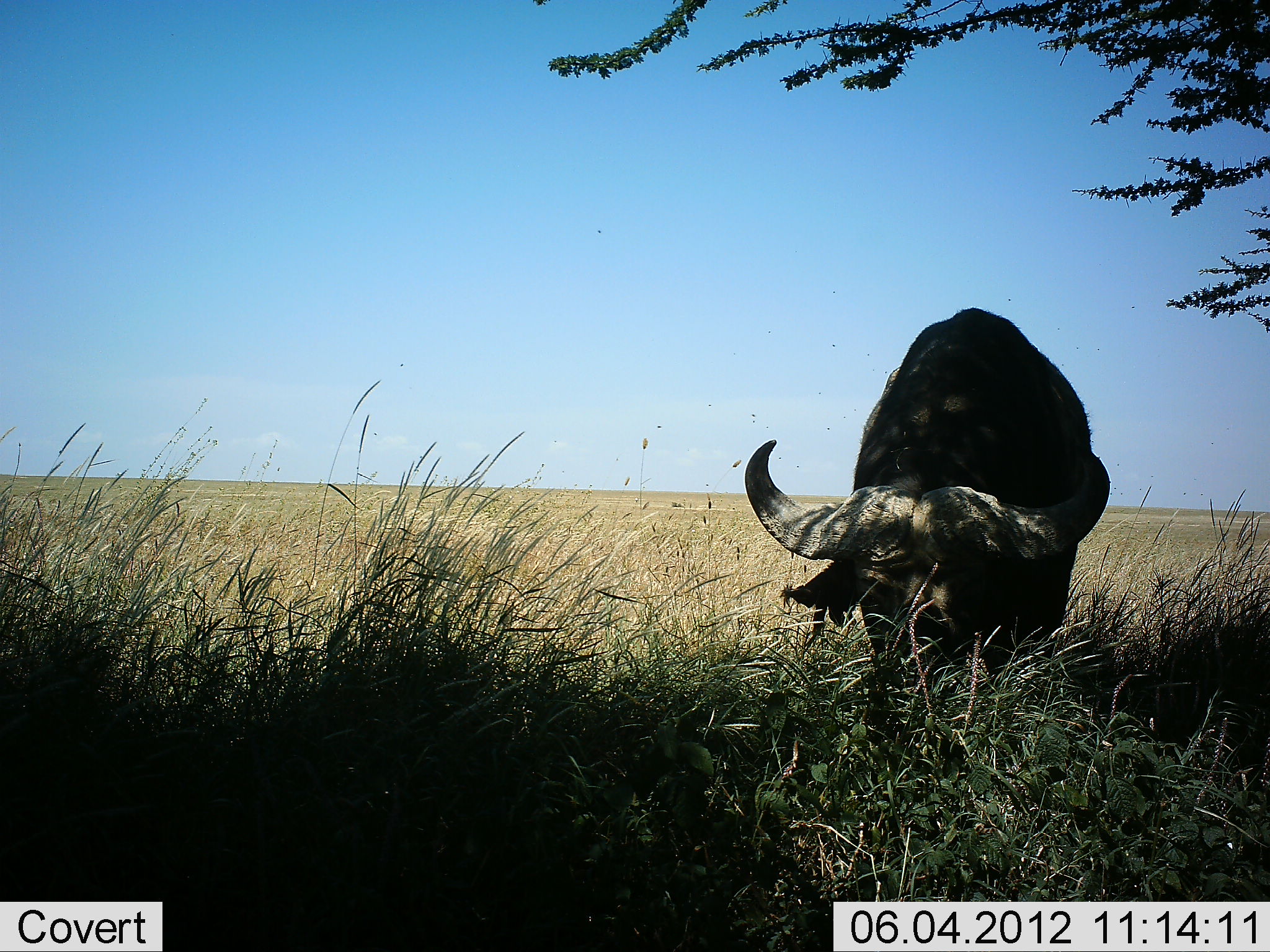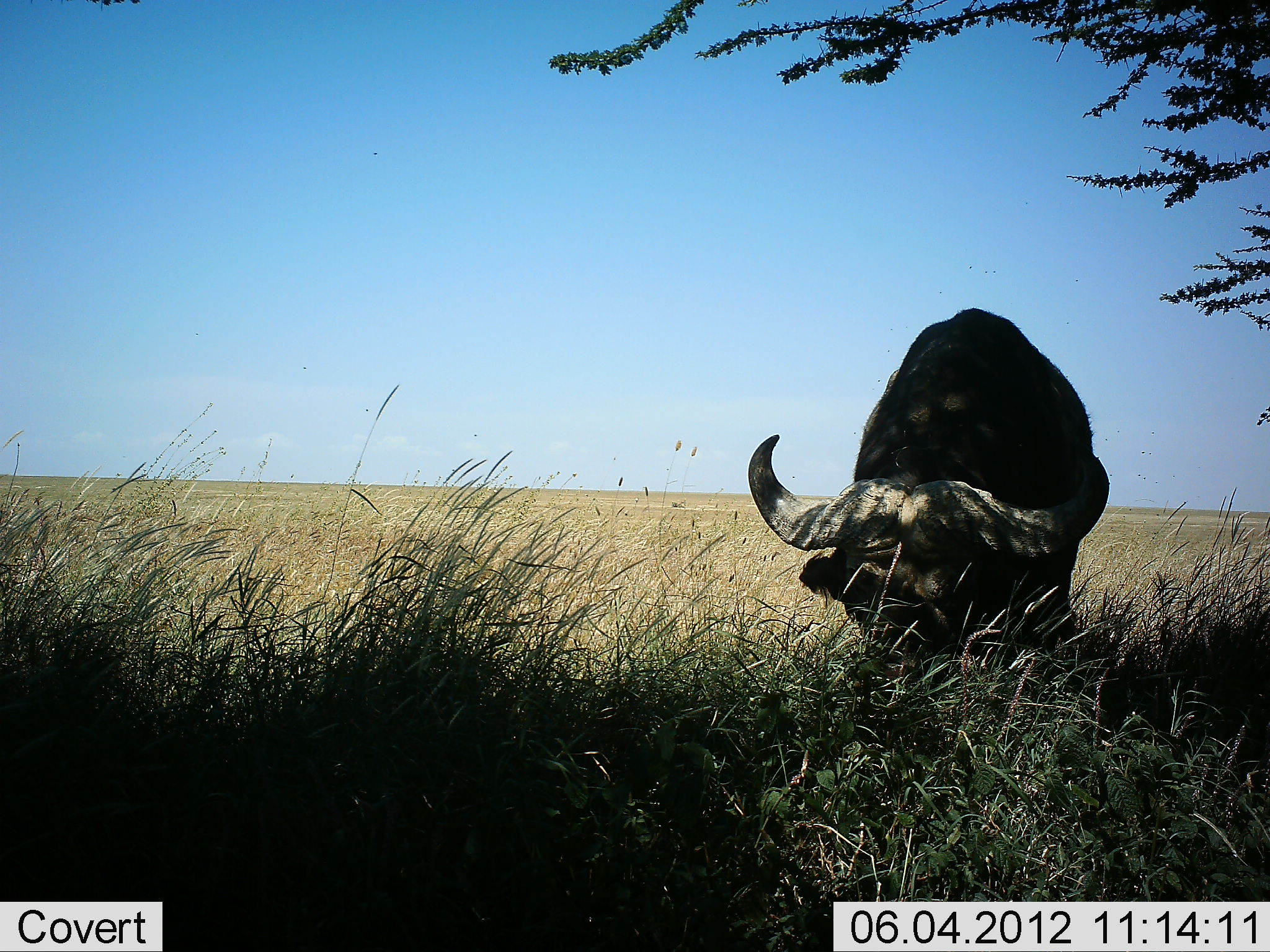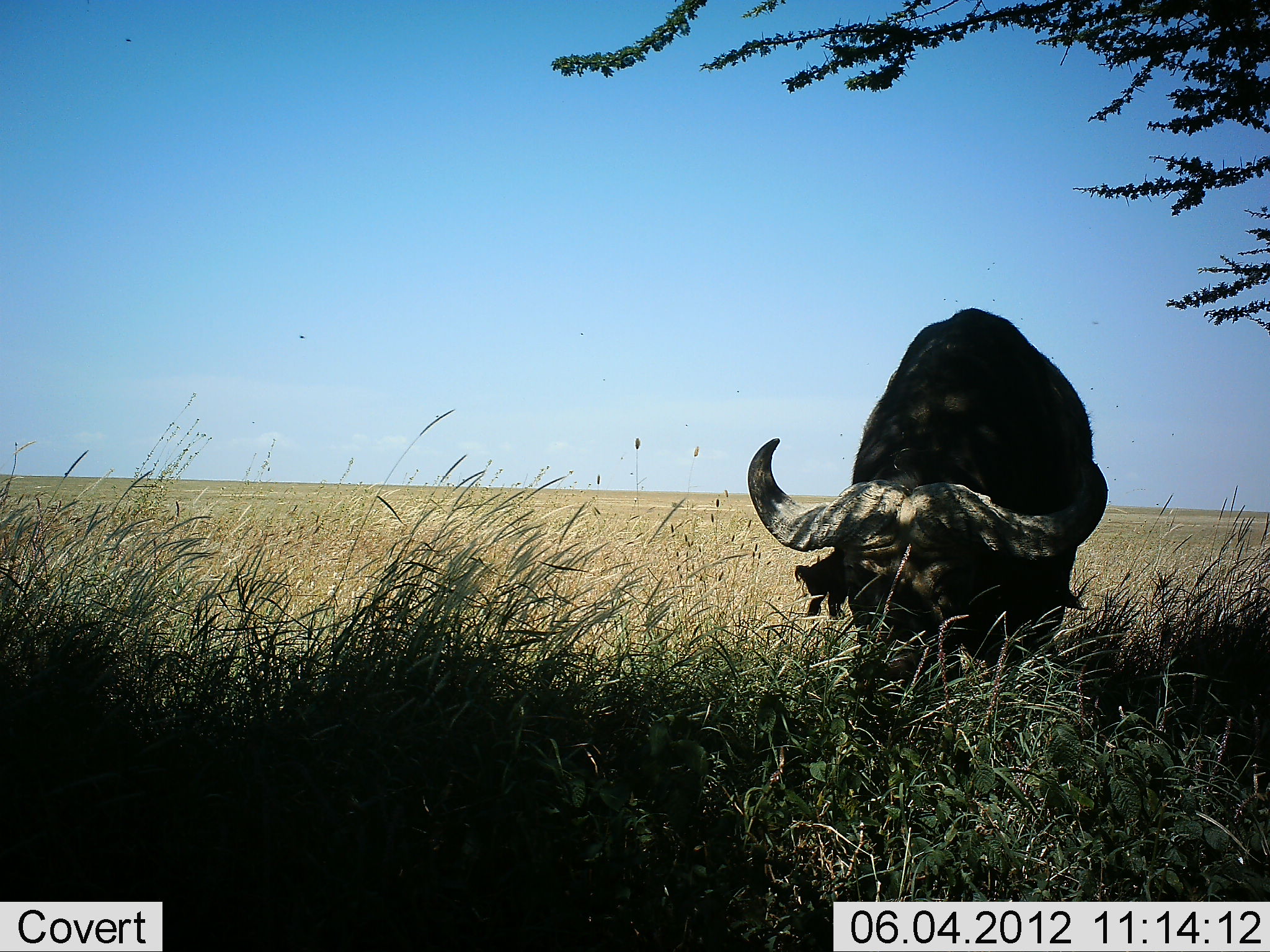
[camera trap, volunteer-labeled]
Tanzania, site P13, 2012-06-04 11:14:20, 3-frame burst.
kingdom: Animalia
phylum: Chordata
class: Mammalia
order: Artiodactyla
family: Bovidae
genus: Syncerus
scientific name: Syncerus caffer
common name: cape buffalo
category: buffalo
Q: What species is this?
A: Buffalo (cape buffalo) (Syncerus caffer).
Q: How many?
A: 1.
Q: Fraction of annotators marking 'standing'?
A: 20%.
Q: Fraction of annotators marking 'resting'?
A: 0%.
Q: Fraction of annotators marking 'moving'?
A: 0%.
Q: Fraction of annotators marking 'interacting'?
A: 0%.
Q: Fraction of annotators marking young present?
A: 0%.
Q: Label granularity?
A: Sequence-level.